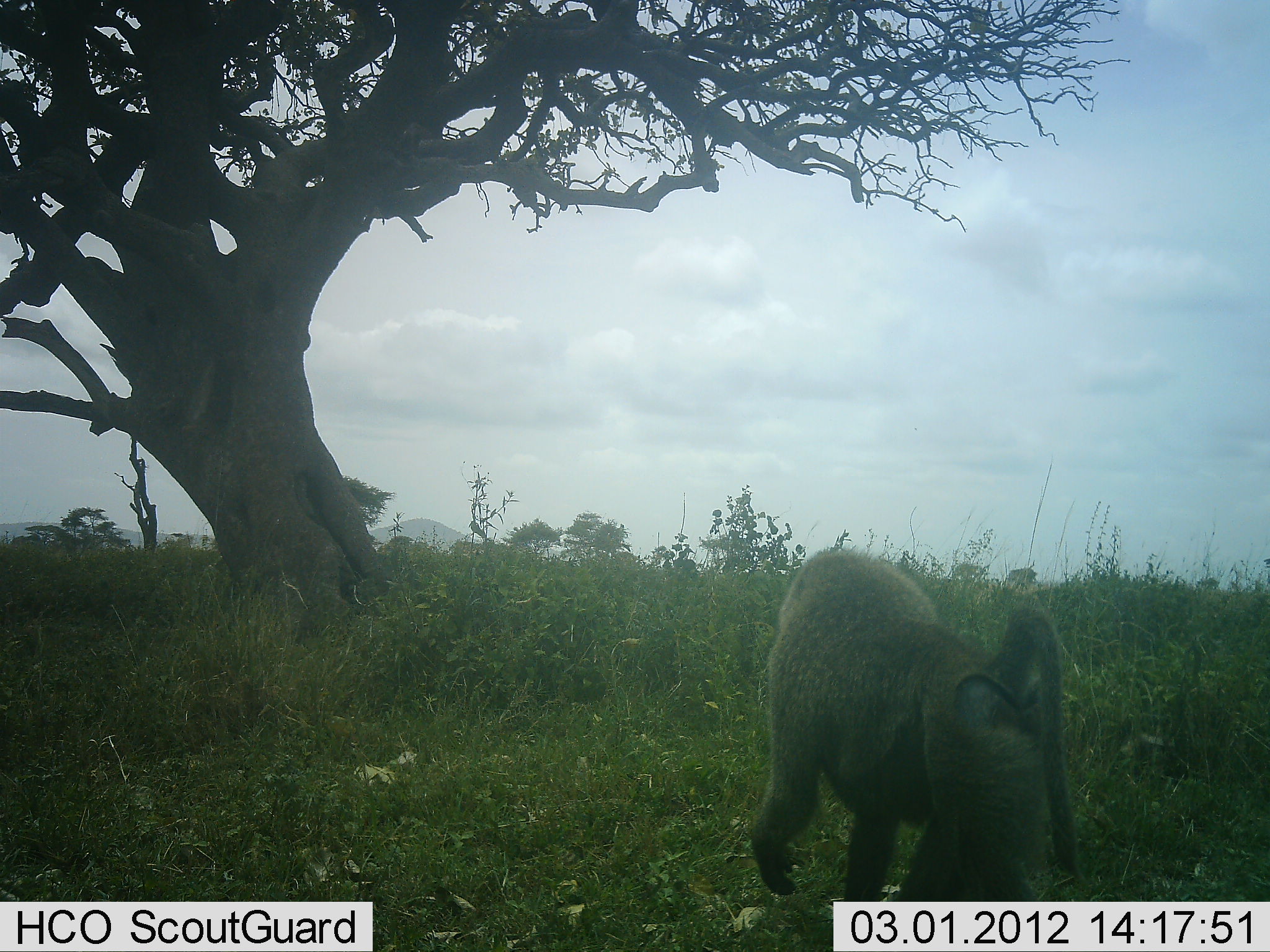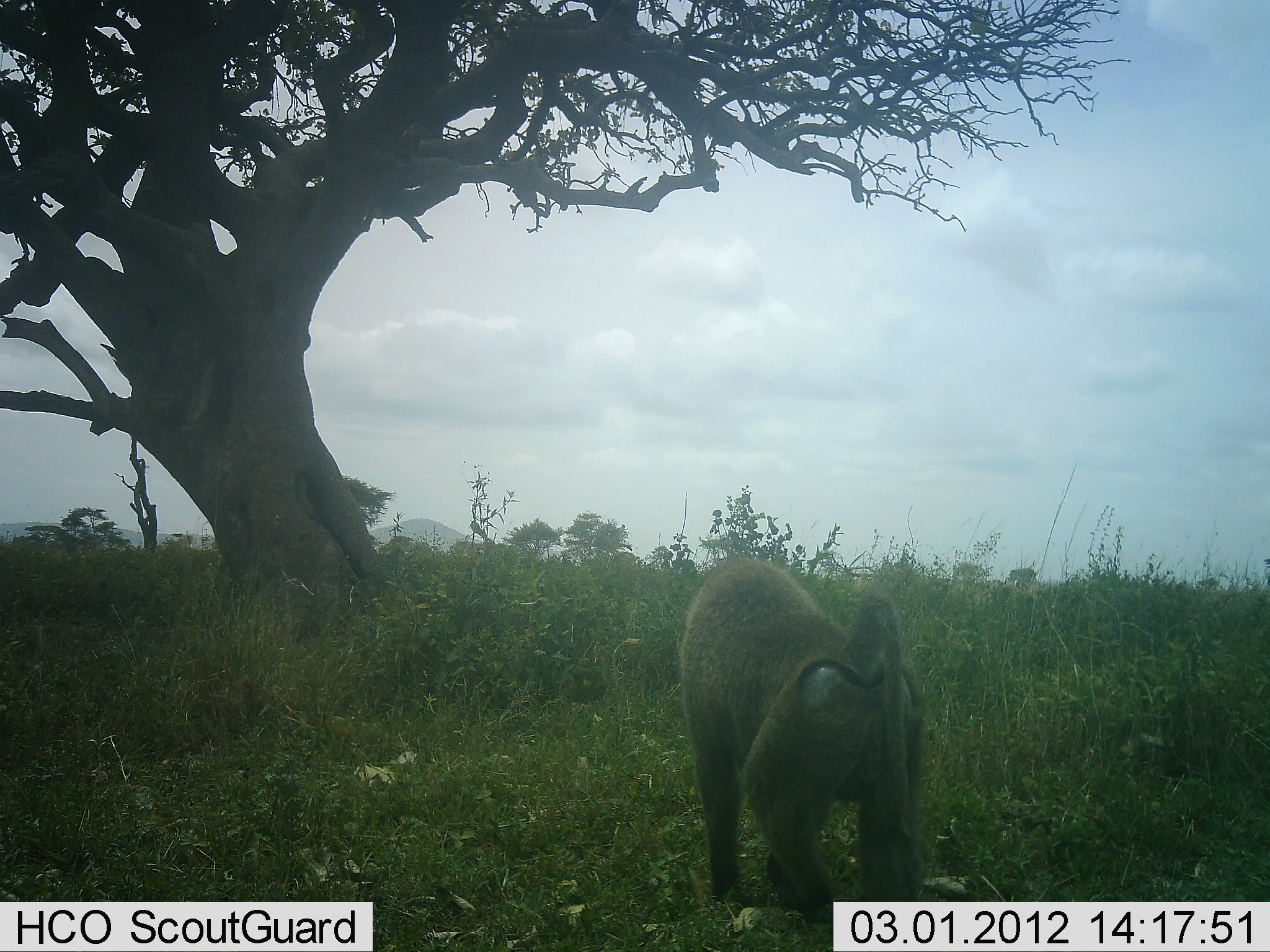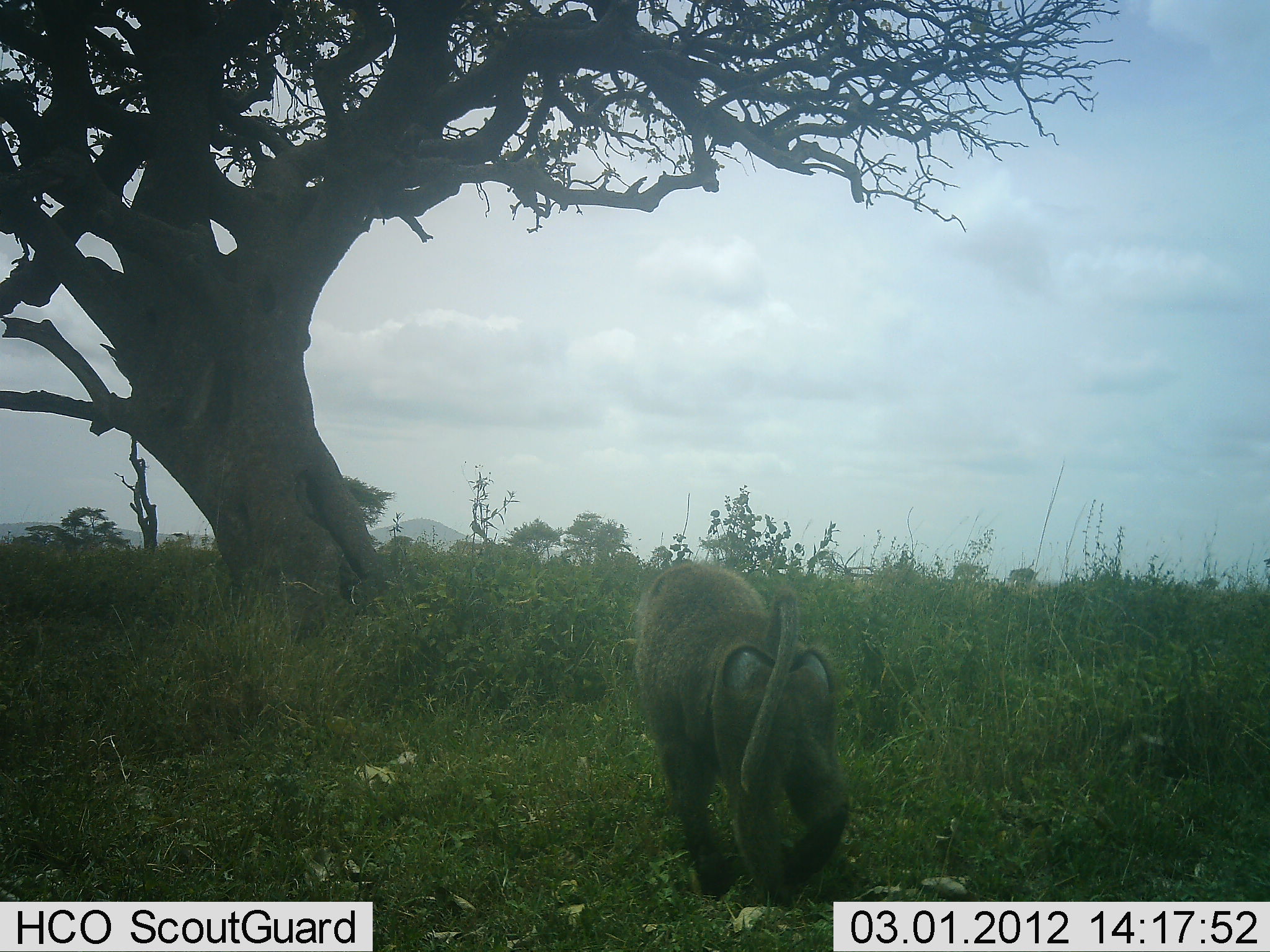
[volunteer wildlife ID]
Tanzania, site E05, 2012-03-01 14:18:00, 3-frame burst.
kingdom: Animalia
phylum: Chordata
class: Mammalia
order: Primates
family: Cercopithecidae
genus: Papio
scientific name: Papio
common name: baboon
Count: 1.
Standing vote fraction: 10%.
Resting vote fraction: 0%.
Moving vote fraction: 90%.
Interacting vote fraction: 0%.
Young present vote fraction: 0%.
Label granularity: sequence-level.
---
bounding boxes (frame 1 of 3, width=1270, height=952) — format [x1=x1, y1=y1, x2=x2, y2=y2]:
animal: [x1=750, y1=545, x2=1082, y2=905]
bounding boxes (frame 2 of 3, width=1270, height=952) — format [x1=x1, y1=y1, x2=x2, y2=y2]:
animal: [x1=680, y1=558, x2=938, y2=949]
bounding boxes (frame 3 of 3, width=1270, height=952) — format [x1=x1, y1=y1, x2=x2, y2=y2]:
animal: [x1=612, y1=563, x2=857, y2=910]